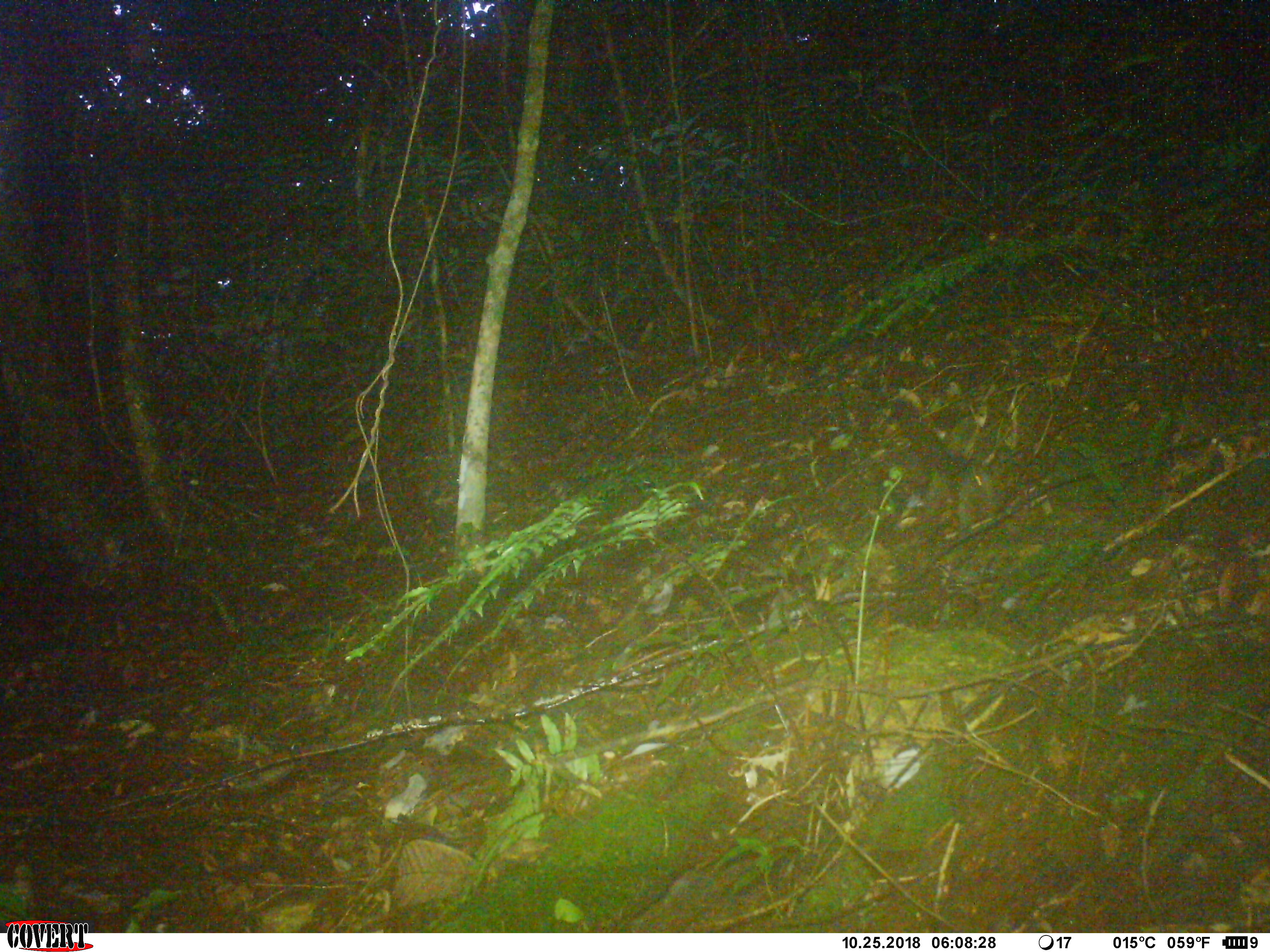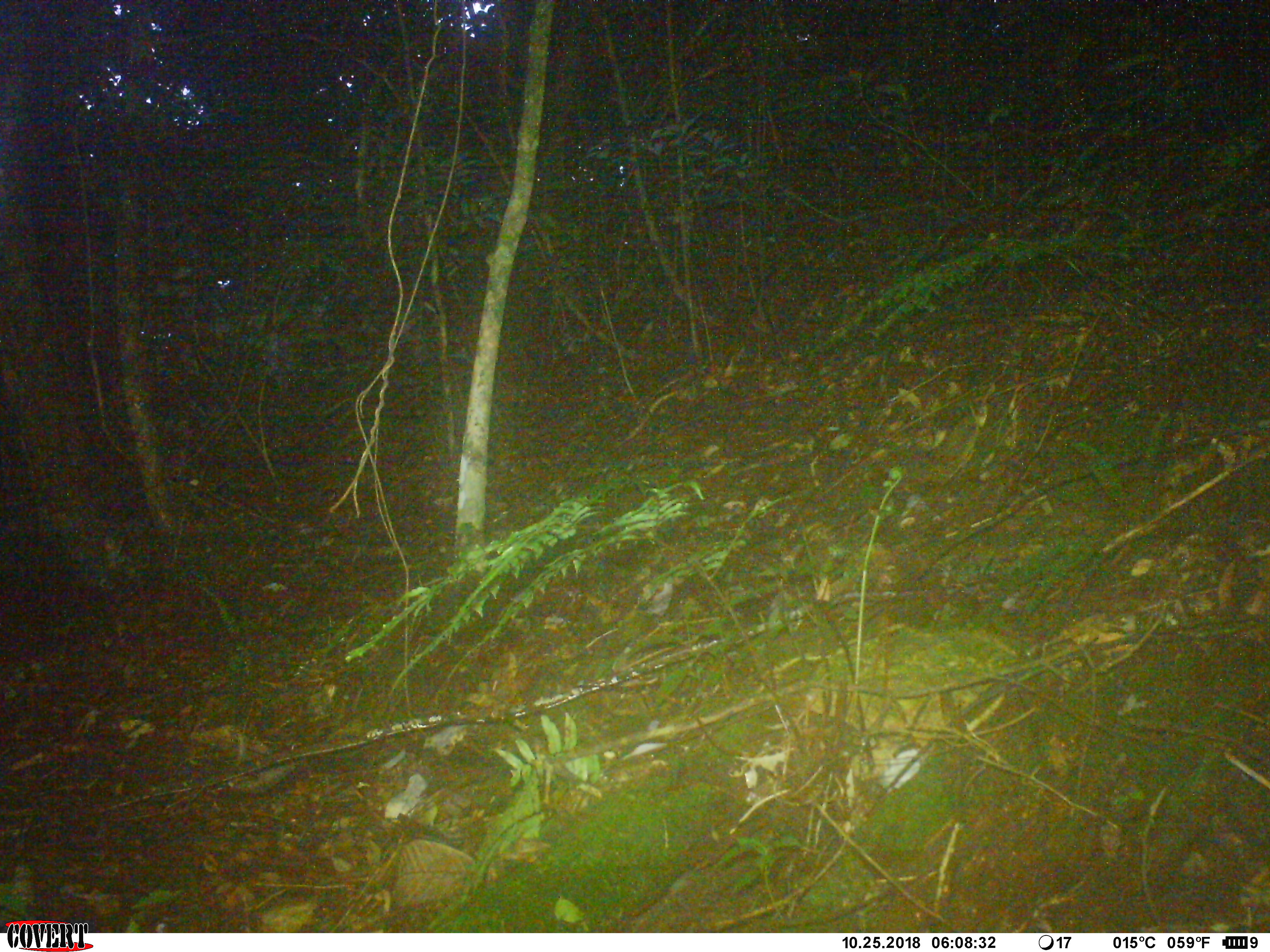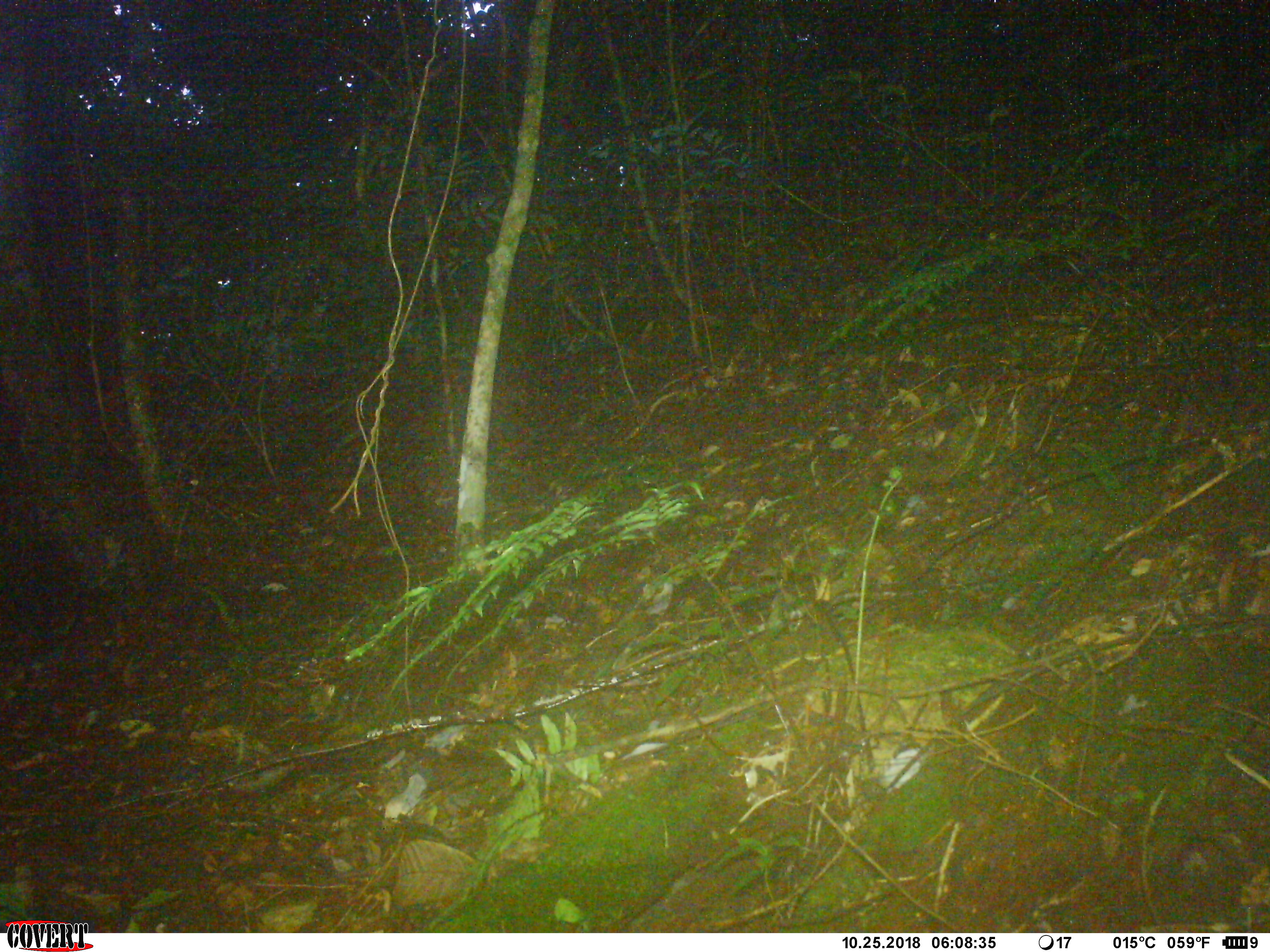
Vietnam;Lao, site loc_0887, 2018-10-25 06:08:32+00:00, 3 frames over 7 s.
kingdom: Animalia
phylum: Chordata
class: Mammalia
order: Rodentia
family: Sciuridae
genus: Sciurus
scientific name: Sciurus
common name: squirrel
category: unidentified squirrel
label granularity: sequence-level